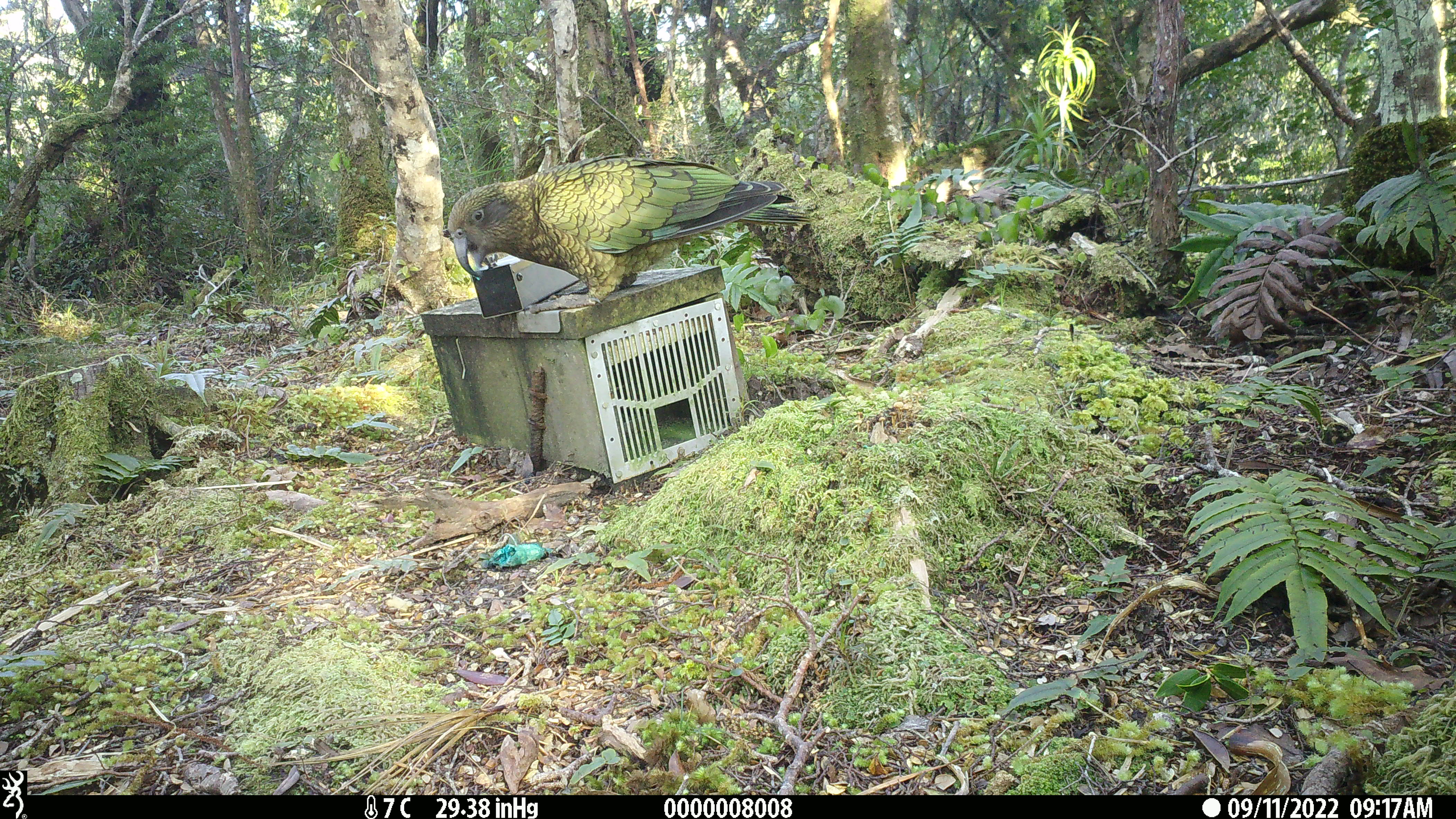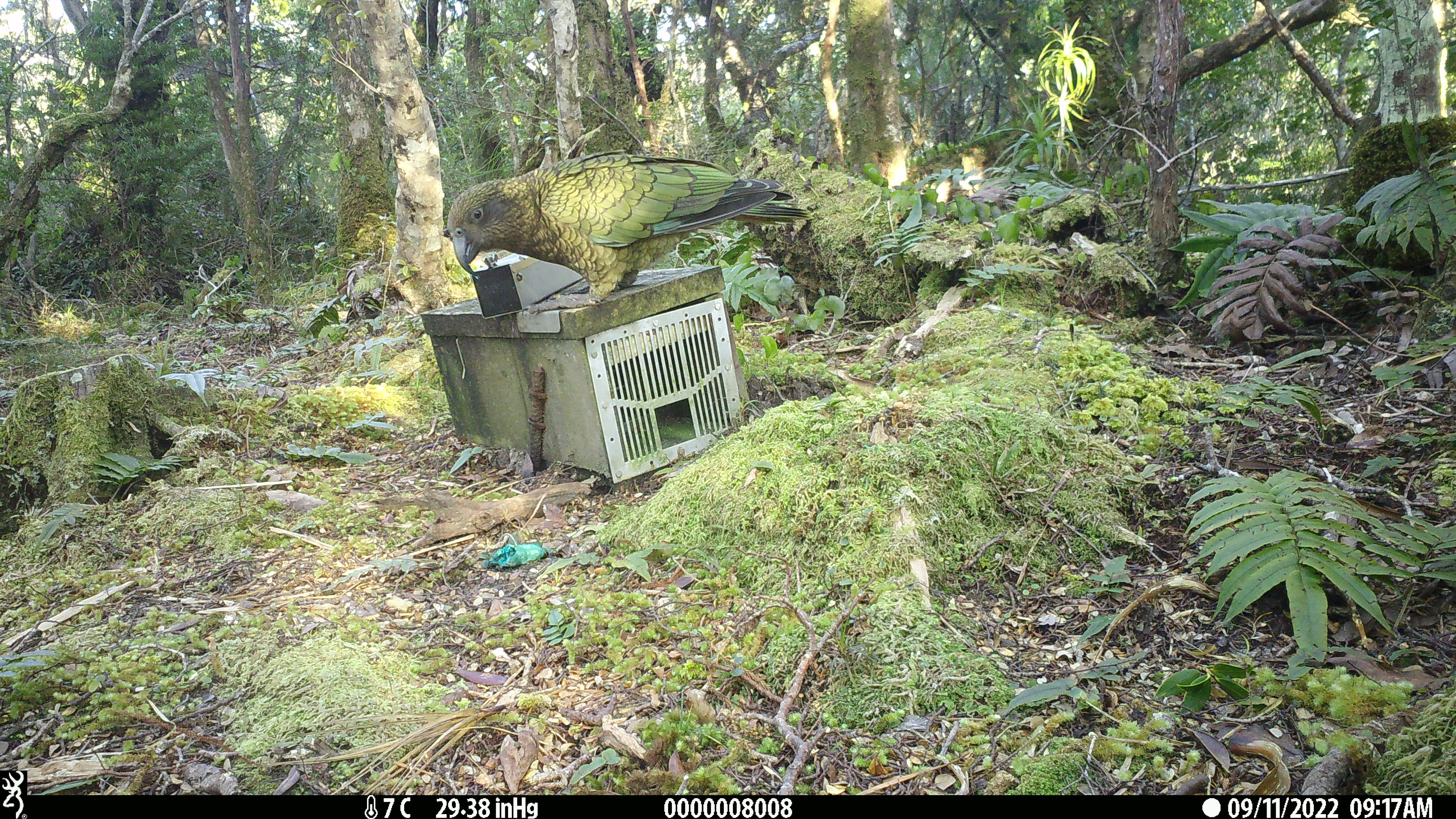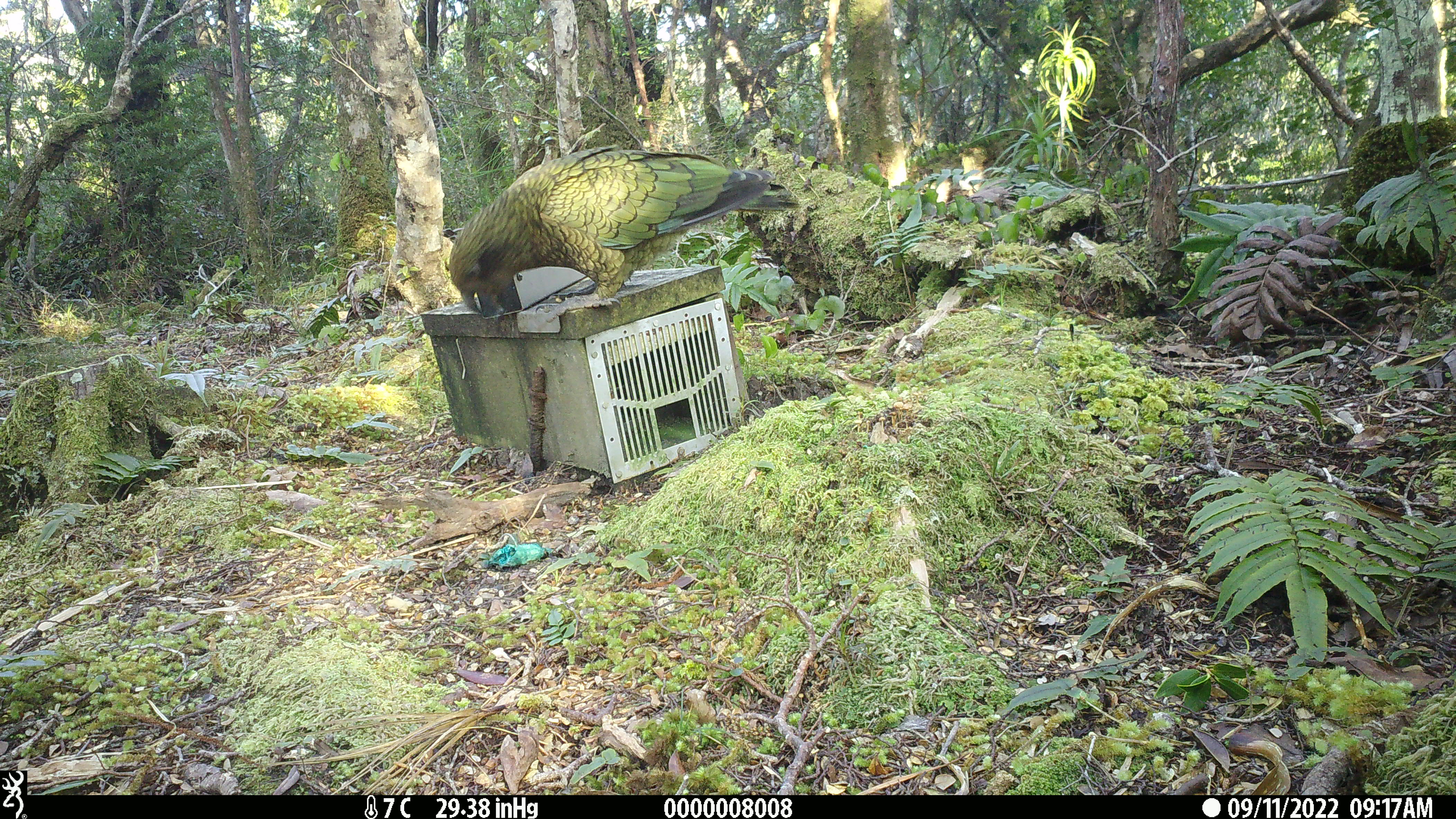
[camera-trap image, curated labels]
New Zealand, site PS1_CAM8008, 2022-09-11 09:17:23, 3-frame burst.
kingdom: Animalia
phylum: Chordata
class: Aves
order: Psittaciformes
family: Strigopidae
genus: Nestor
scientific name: Nestor notabilis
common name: kea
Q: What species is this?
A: Kea (Nestor notabilis).